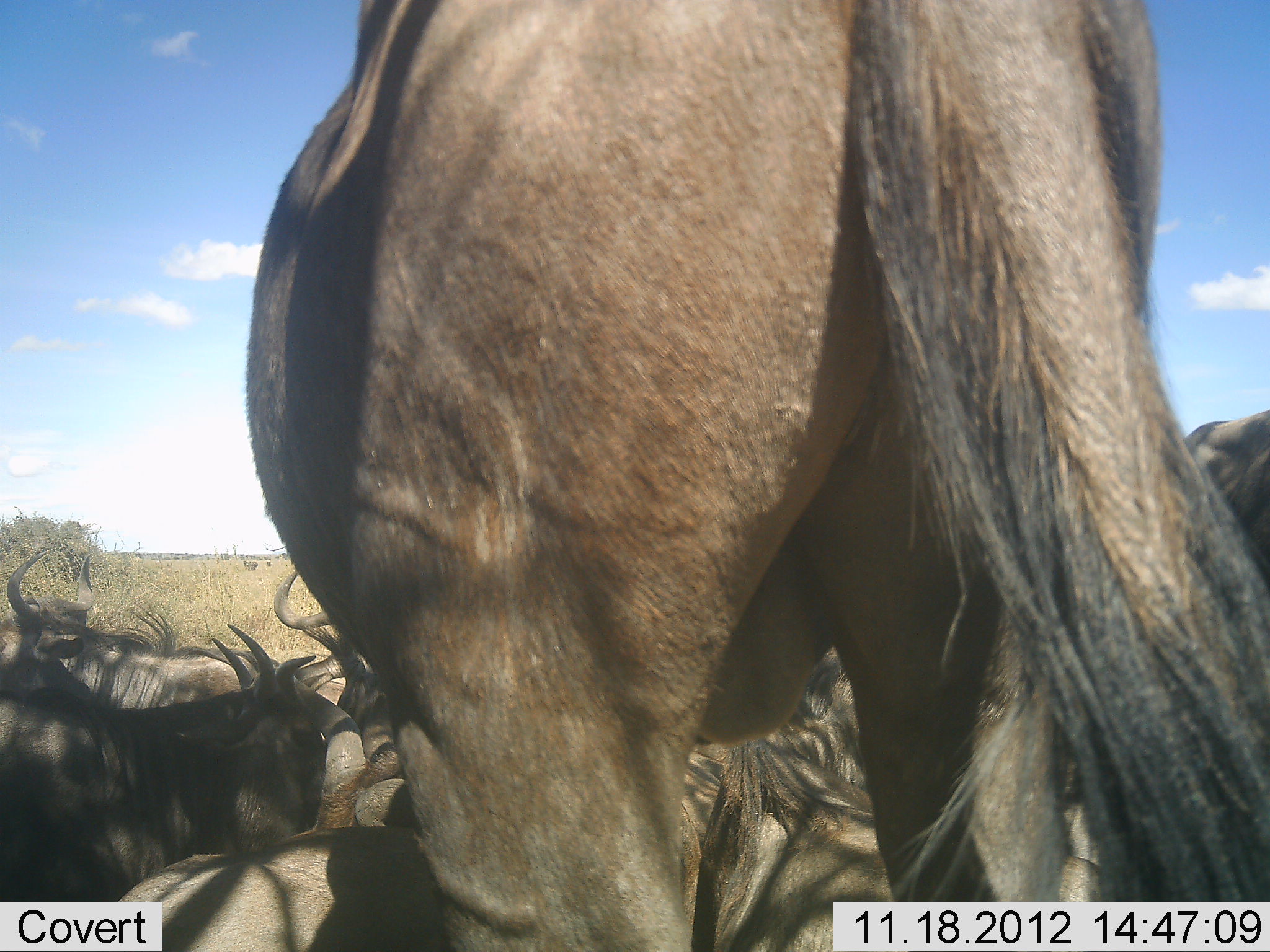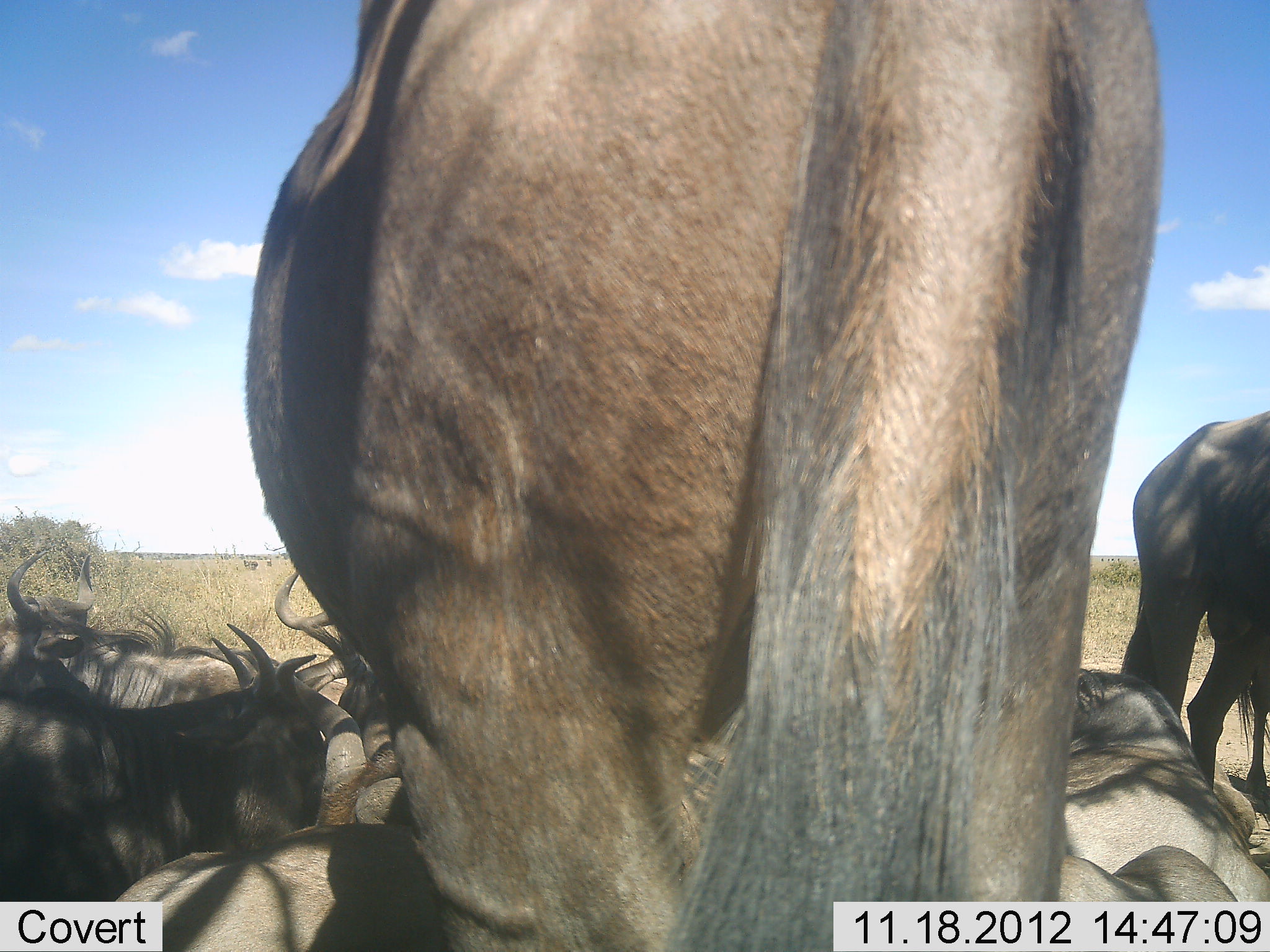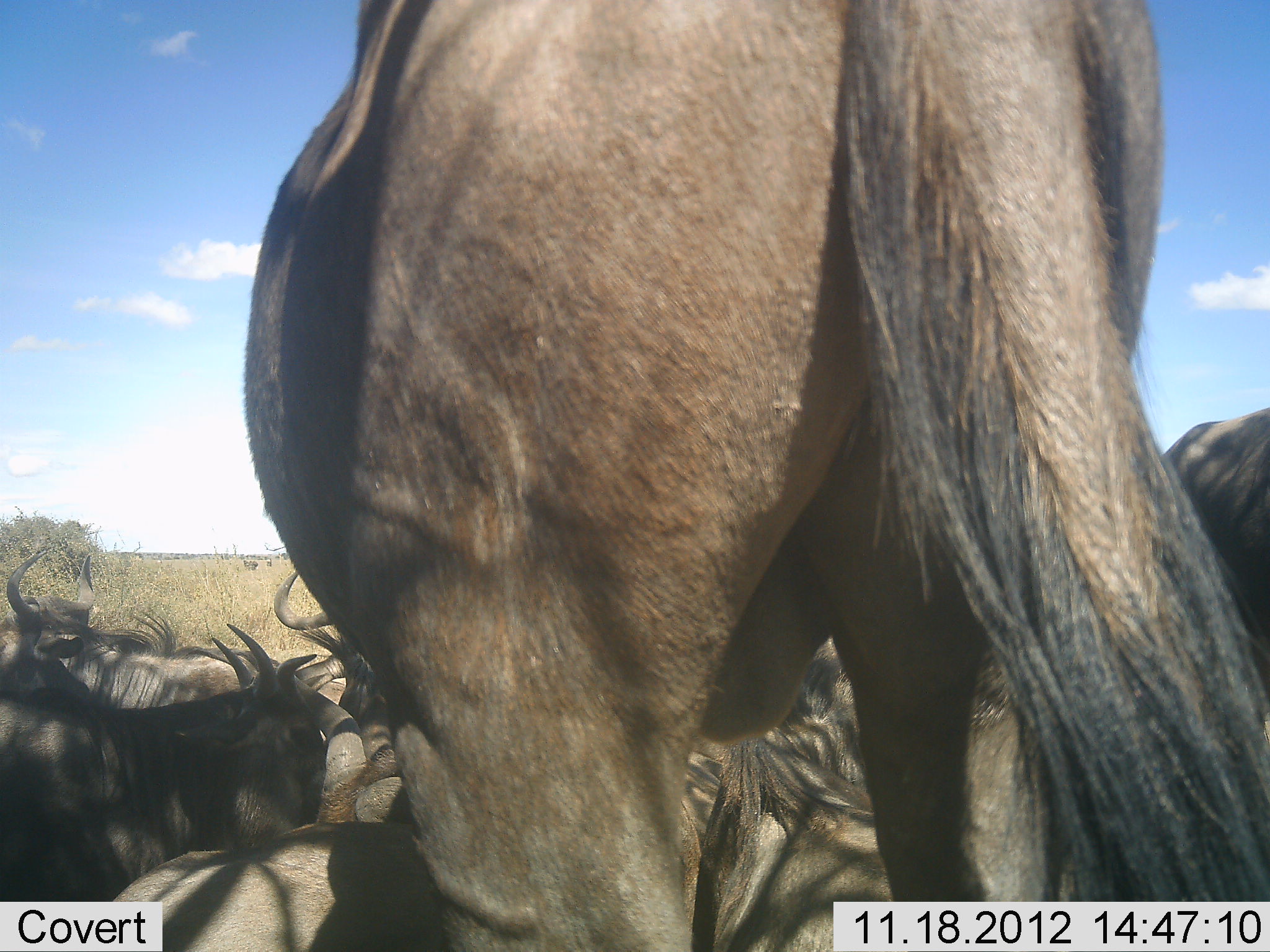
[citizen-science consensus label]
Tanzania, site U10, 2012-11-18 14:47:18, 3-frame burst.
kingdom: Animalia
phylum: Chordata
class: Mammalia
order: Artiodactyla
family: Bovidae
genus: Connochaetes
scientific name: Connochaetes taurinus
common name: blue wildebeest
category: wildebeest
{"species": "wildebeest (blue wildebeest) (Connochaetes taurinus)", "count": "8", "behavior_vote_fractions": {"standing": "60%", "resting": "100%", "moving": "10%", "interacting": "10%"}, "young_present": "0%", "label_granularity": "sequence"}